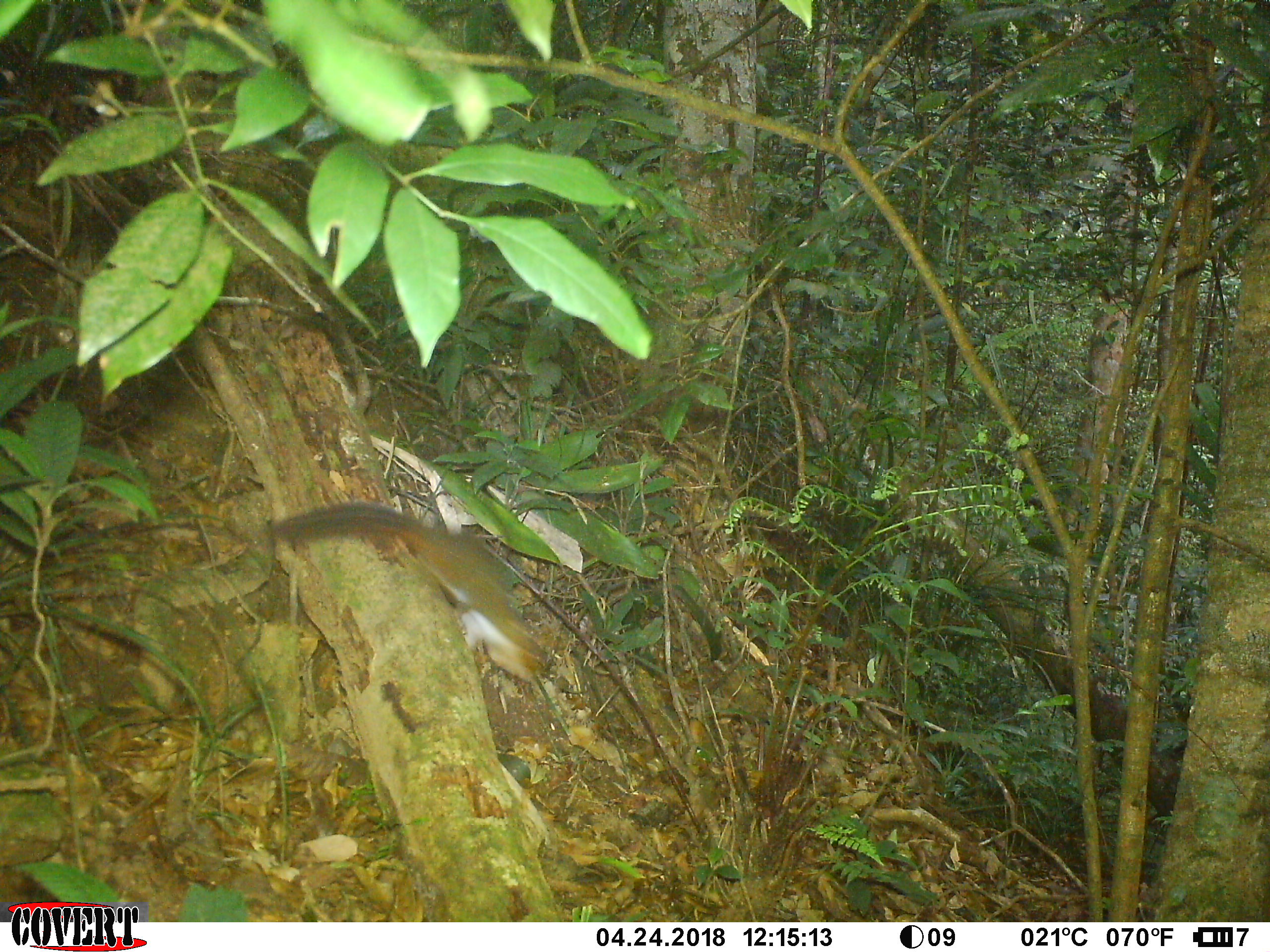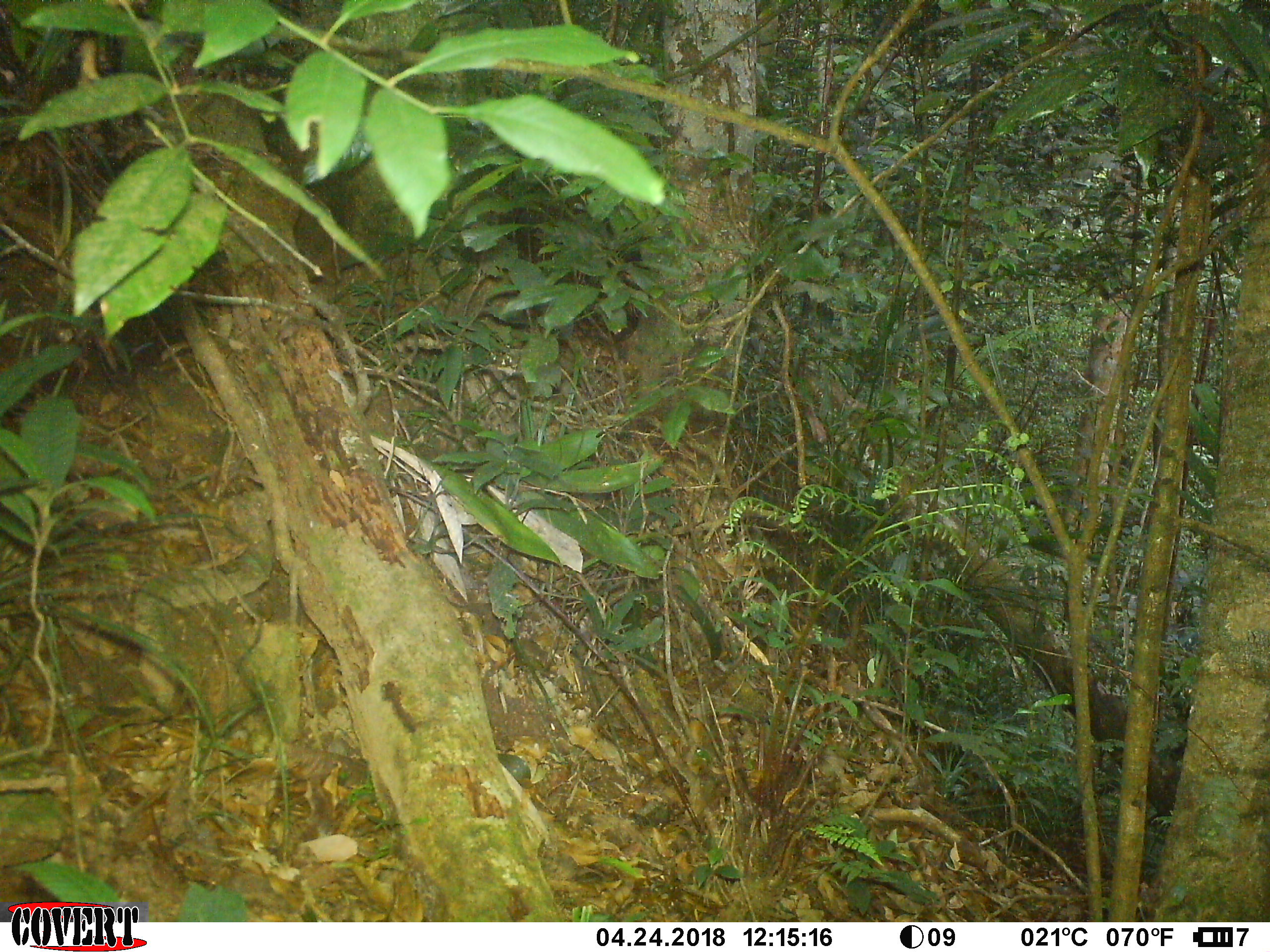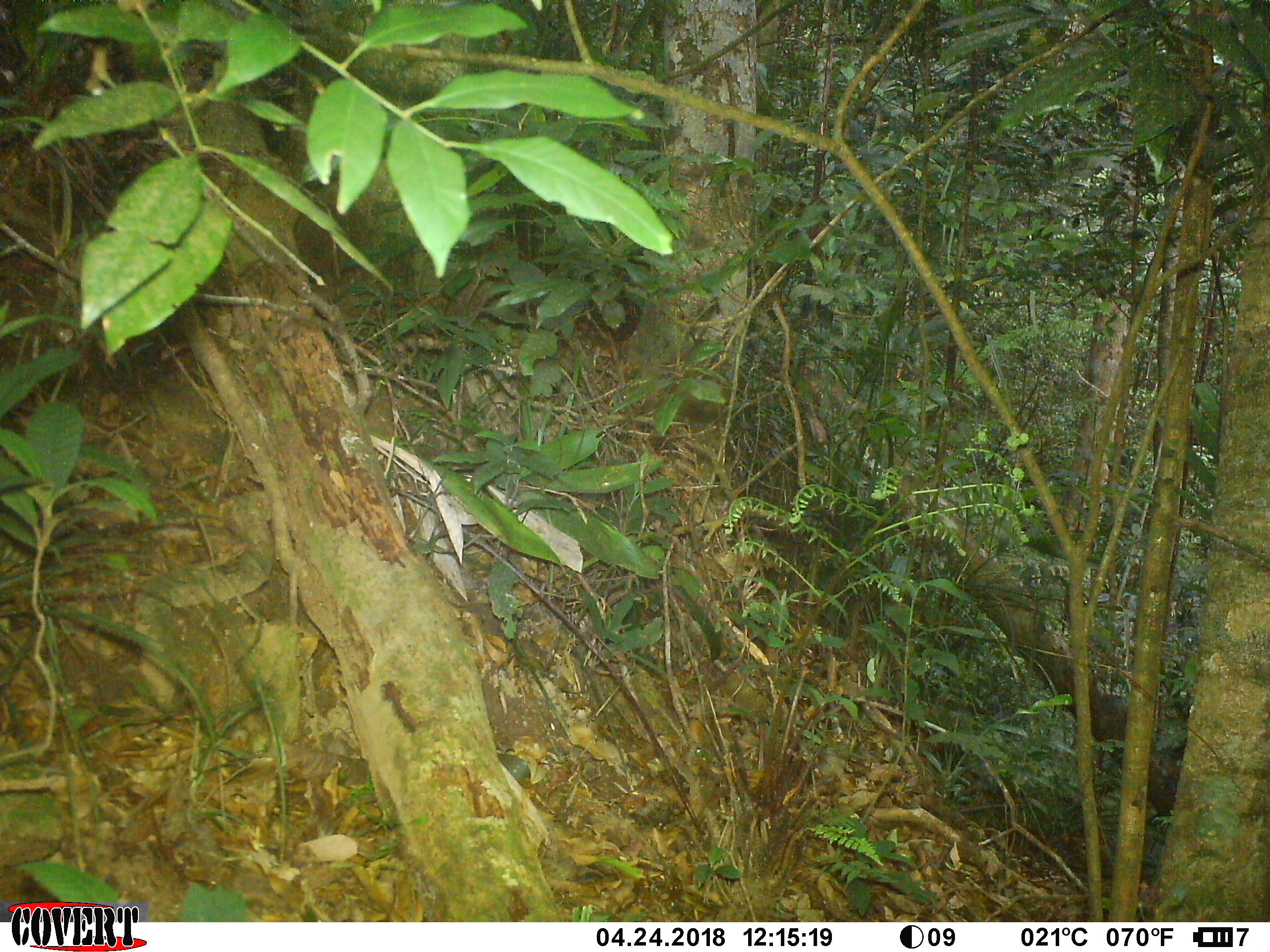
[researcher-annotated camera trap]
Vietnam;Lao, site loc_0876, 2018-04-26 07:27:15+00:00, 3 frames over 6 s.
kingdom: Animalia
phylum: Chordata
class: Mammalia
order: Rodentia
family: Sciuridae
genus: Dremomys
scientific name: Dremomys rufigenis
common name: red-cheeked squirrel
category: red cheeked squirrel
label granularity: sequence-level